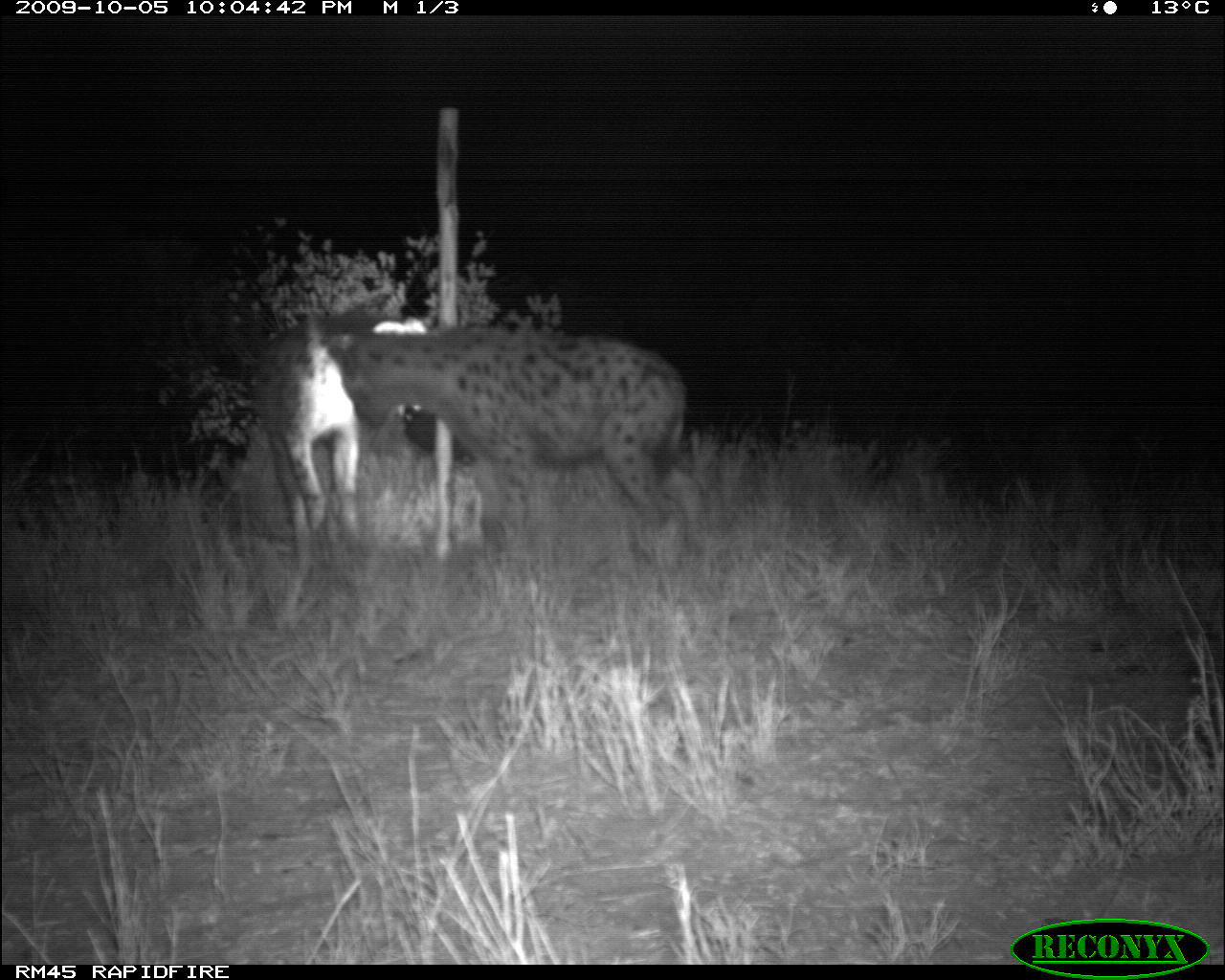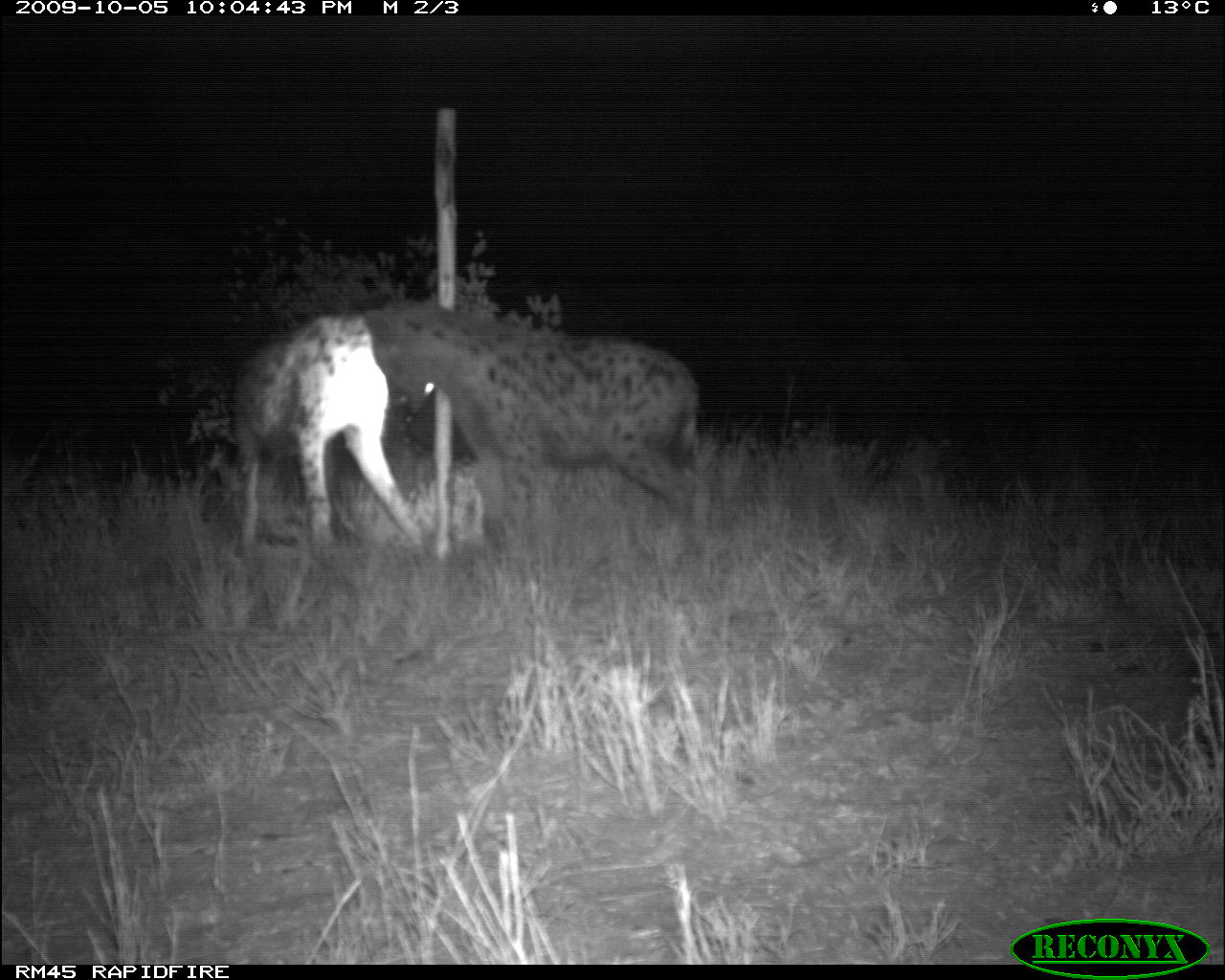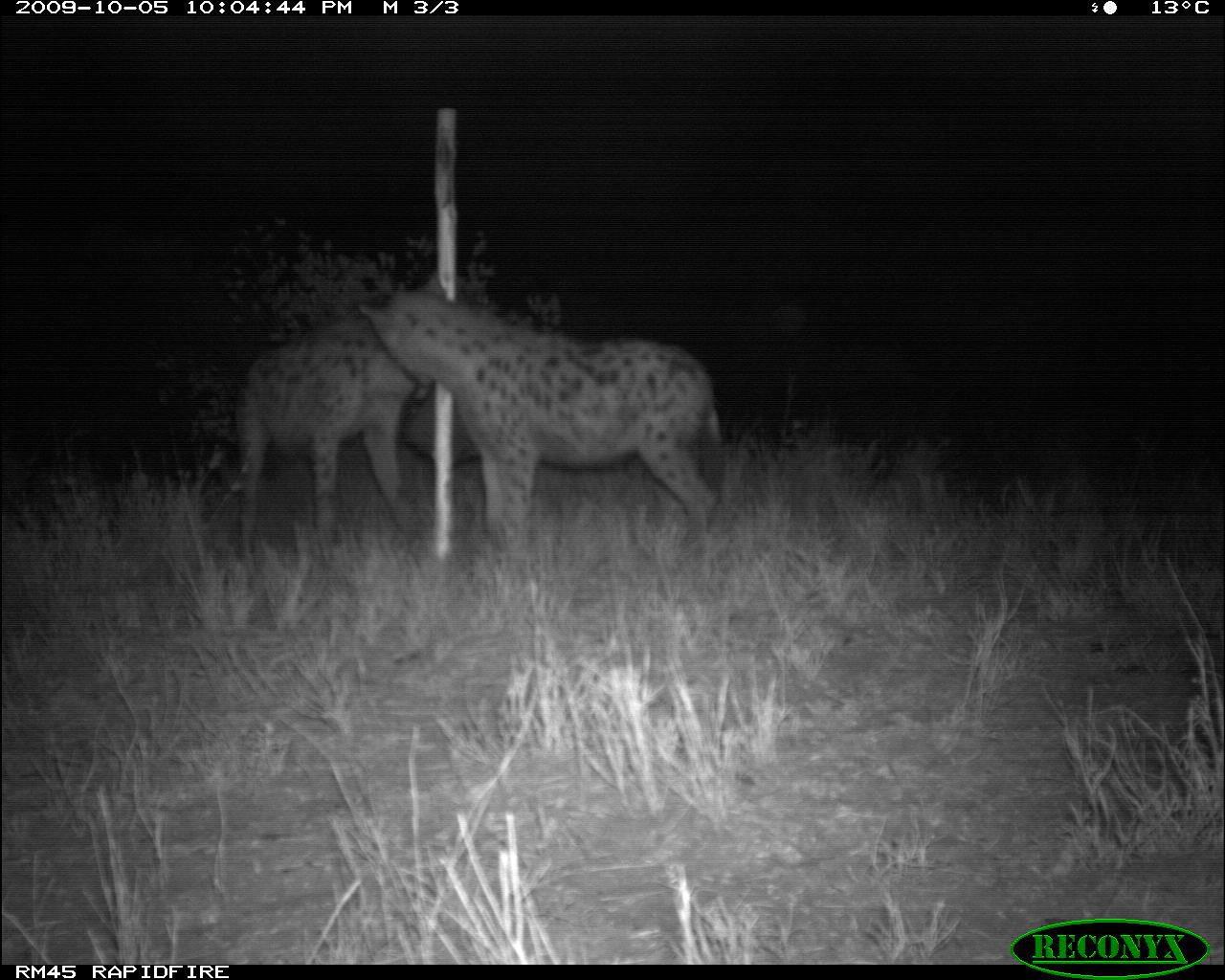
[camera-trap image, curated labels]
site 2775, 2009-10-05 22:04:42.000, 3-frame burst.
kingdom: Animalia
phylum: Chordata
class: Mammalia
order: Carnivora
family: Hyaenidae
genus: Crocuta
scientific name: Crocuta crocuta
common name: spotted hyena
Crocuta crocuta (spotted hyena), count 2.